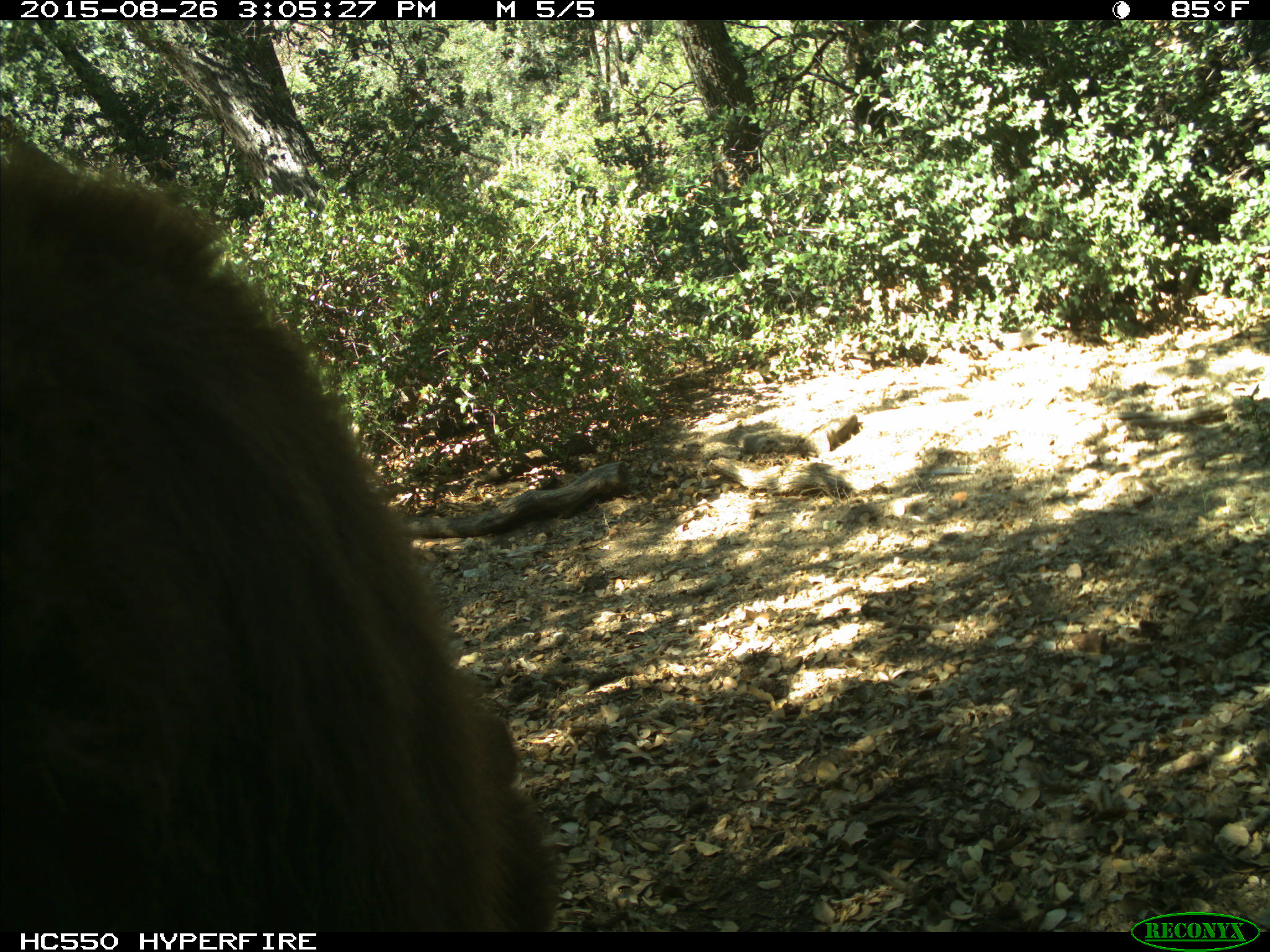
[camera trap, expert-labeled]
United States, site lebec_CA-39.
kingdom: Animalia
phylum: Chordata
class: Mammalia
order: Carnivora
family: Ursidae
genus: Ursus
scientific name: Ursus americanus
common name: american black bear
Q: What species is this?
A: Ursus americanus (american black bear).